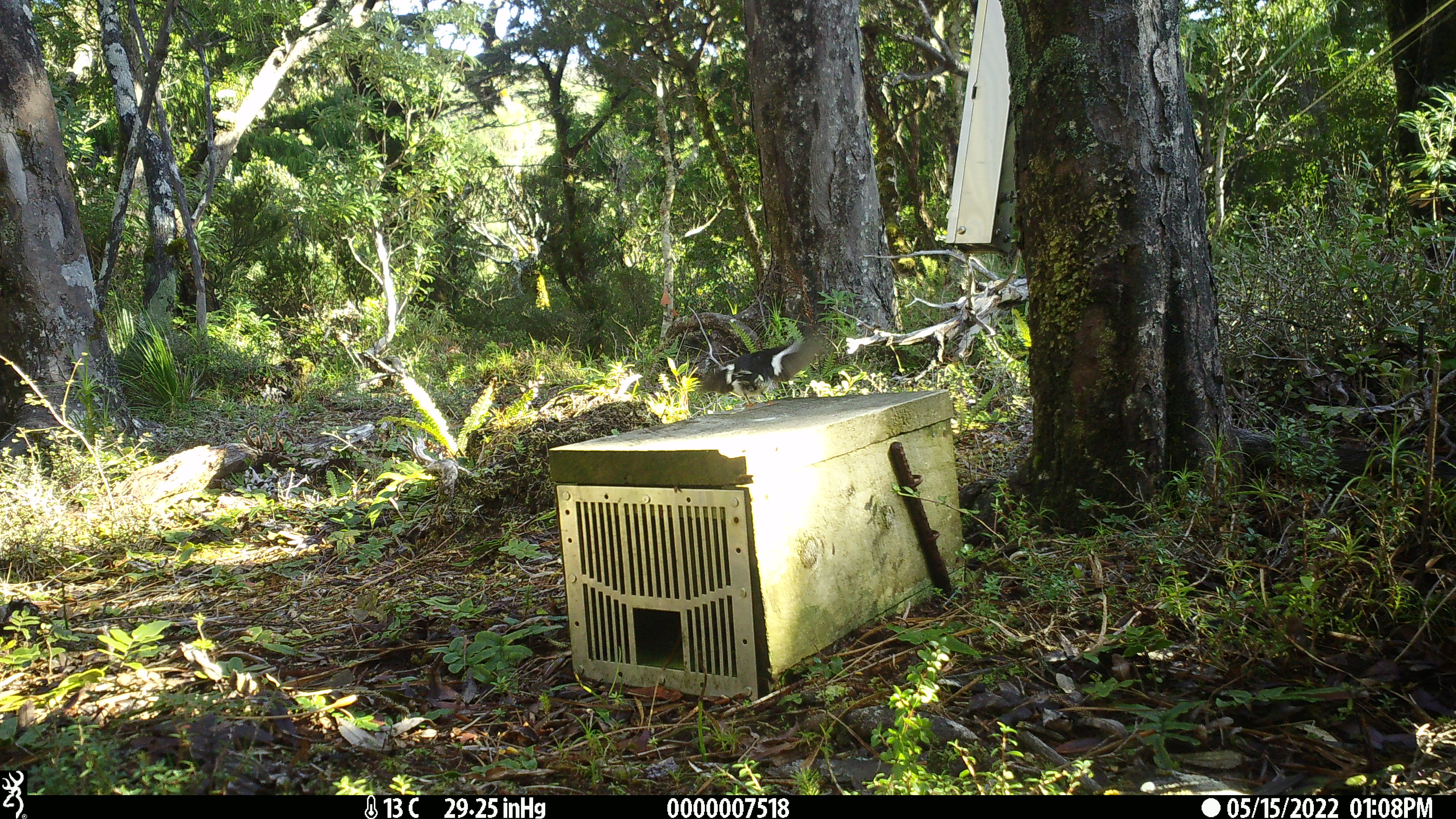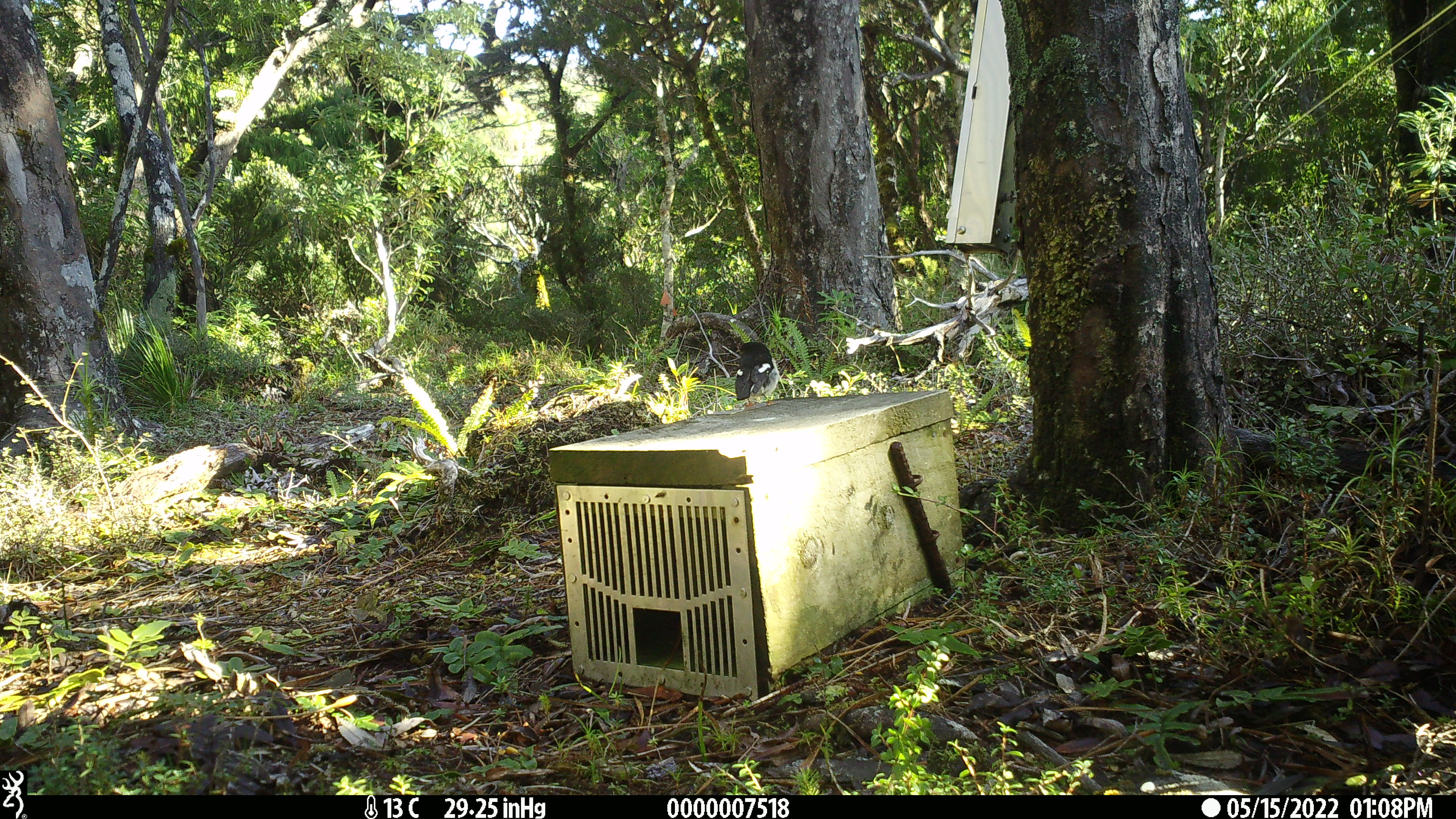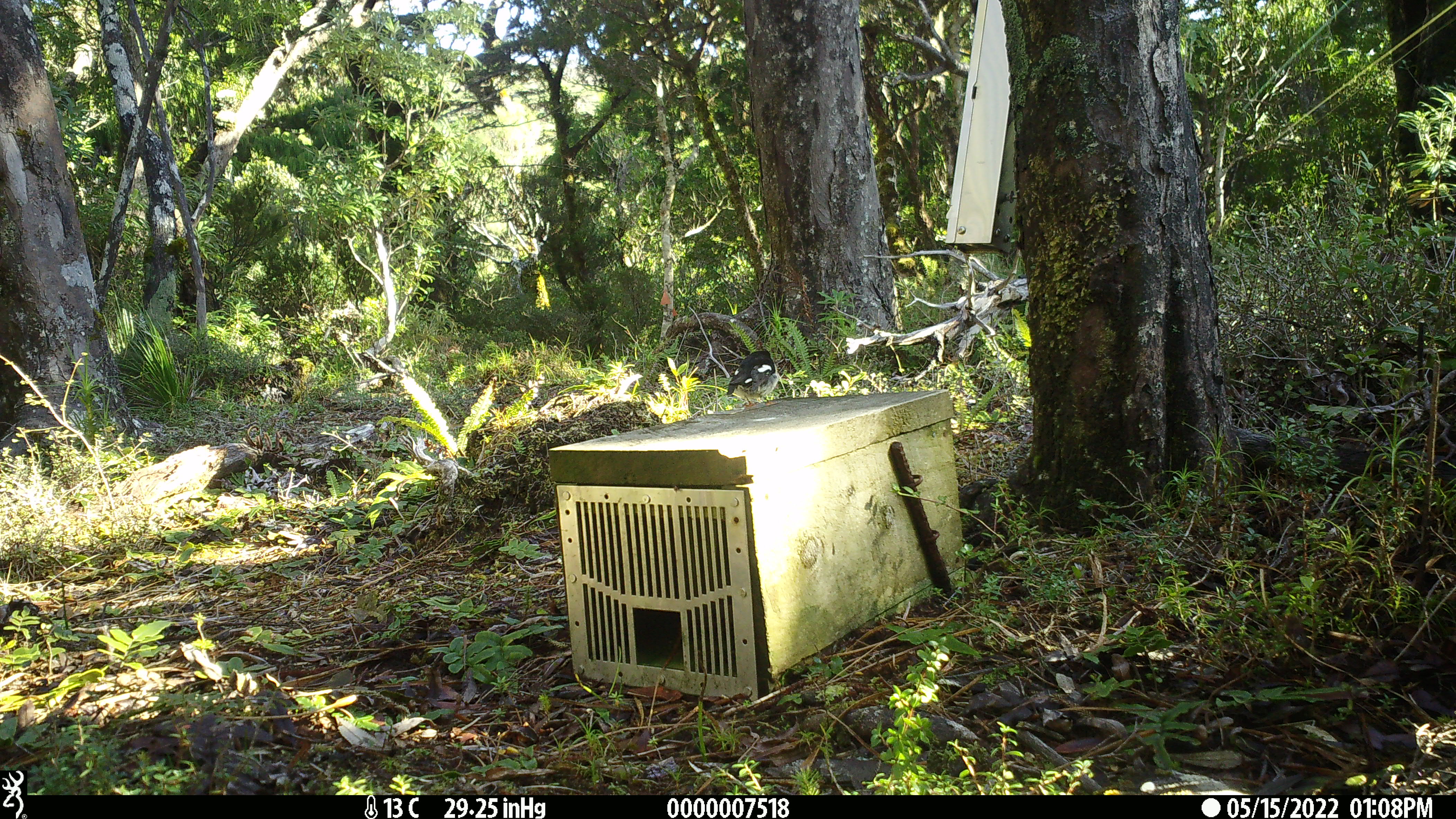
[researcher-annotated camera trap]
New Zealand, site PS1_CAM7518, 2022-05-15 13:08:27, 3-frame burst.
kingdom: Animalia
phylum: Chordata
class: Aves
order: Passeriformes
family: Petroicidae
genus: Petroica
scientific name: Petroica macrocephala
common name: tomtit